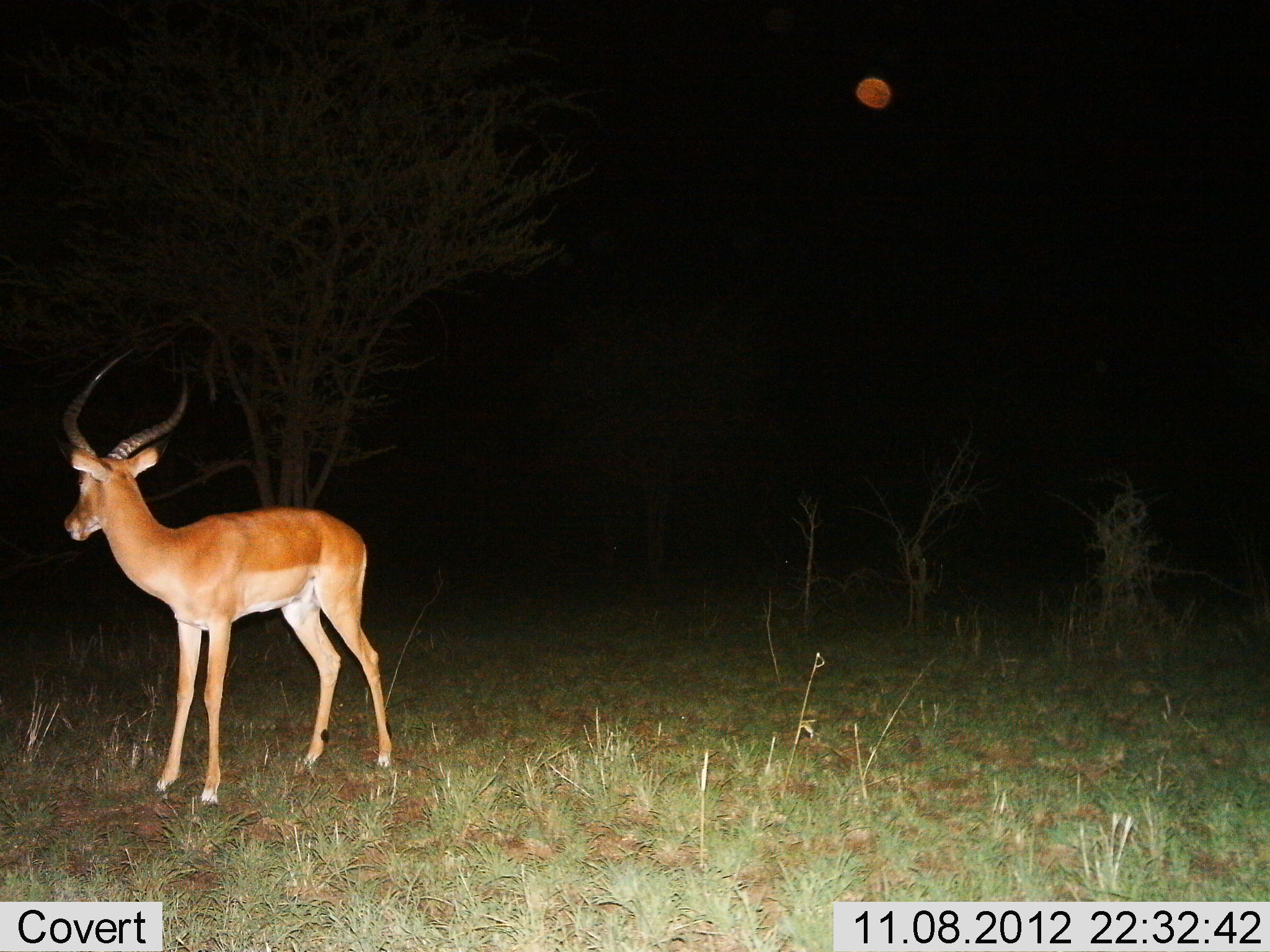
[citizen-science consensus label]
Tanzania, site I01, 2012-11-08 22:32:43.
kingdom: Animalia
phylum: Chordata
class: Mammalia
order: Artiodactyla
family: Bovidae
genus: Aepyceros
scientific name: Aepyceros melampus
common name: impala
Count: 1.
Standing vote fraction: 100%.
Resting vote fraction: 0%.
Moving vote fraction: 0%.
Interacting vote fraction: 0%.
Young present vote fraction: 0%.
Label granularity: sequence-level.